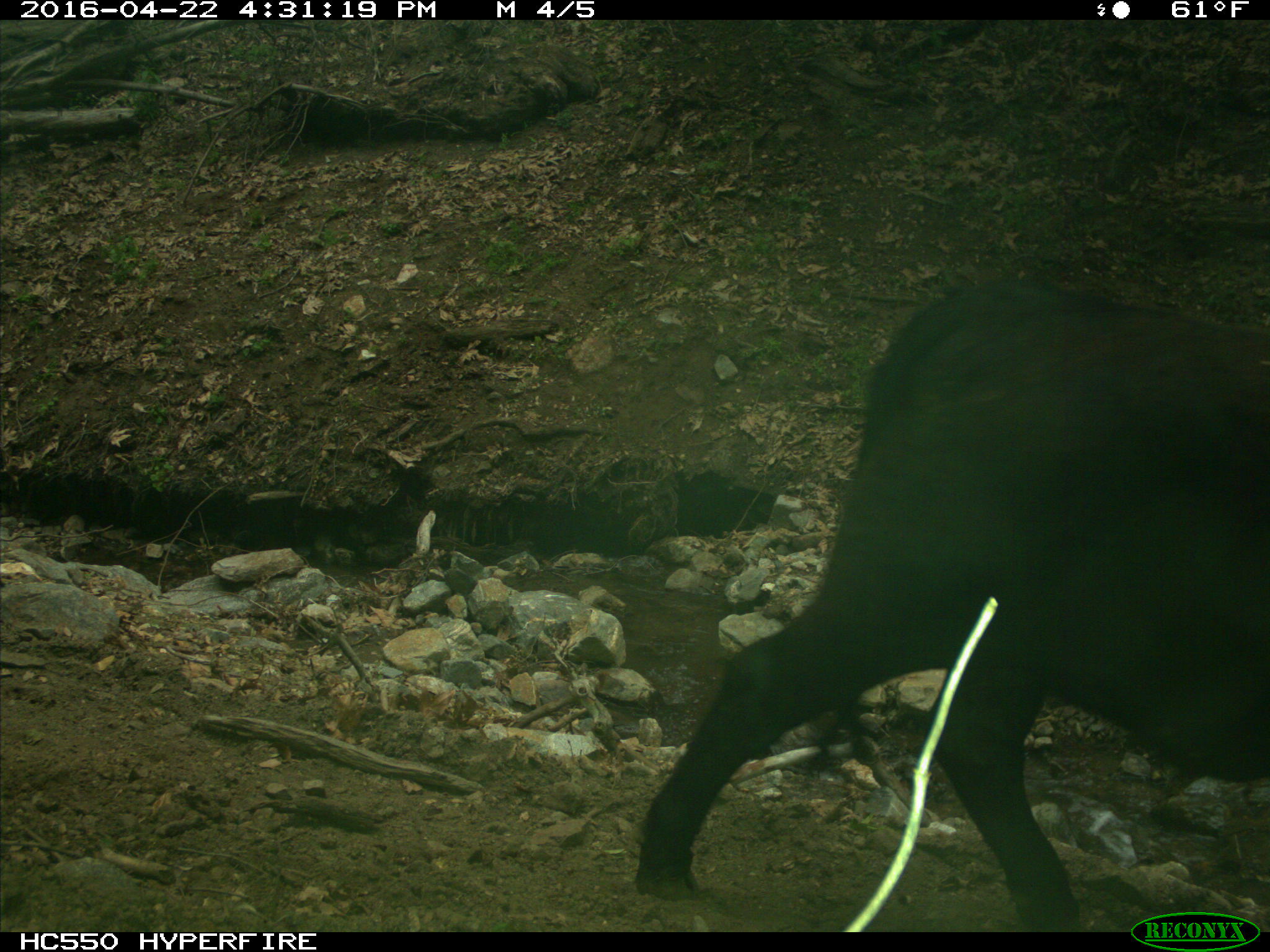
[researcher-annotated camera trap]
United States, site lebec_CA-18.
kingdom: Animalia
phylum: Chordata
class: Mammalia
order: Artiodactyla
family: Bovidae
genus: Bos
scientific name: Bos taurus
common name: domestic cow